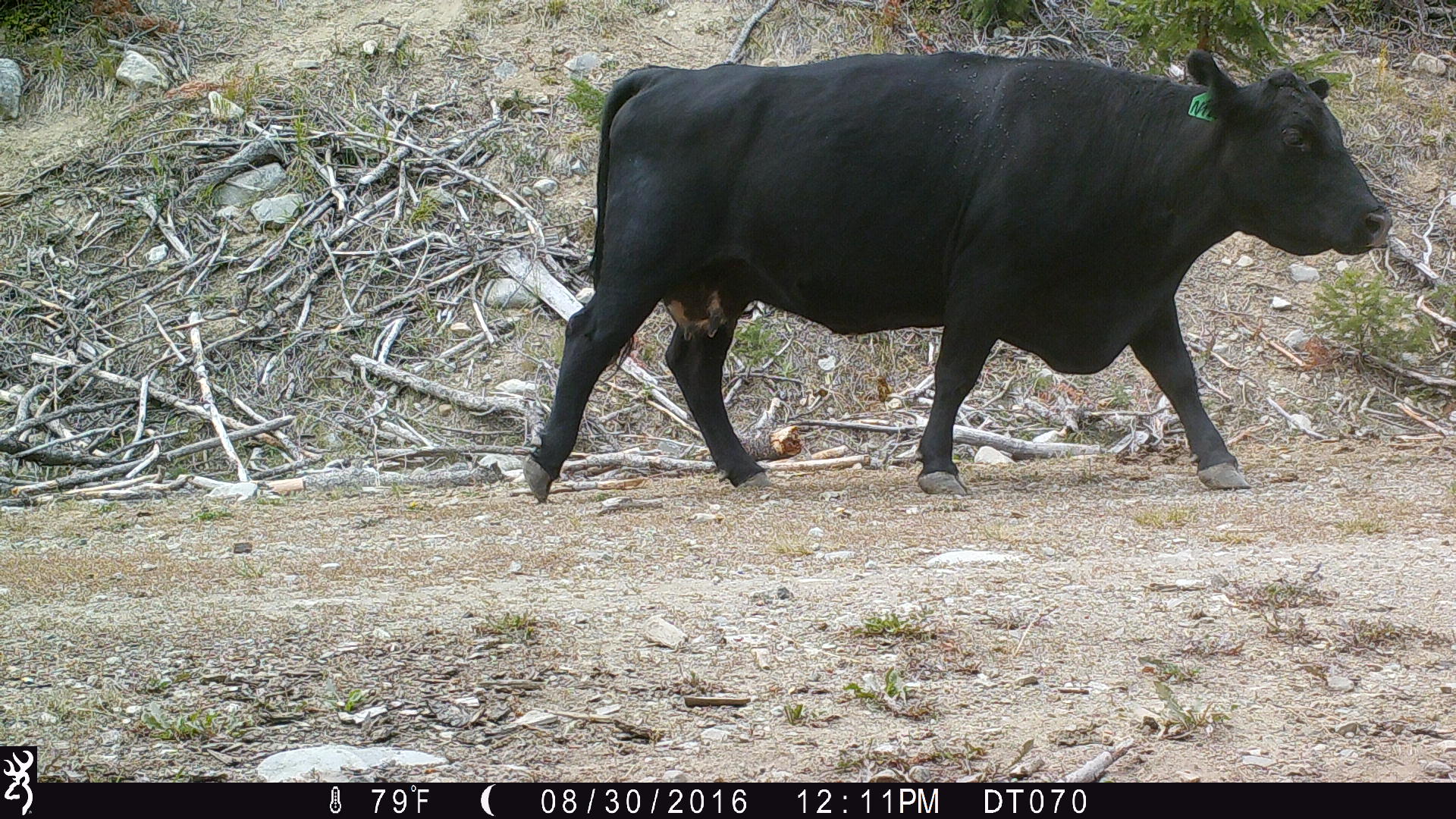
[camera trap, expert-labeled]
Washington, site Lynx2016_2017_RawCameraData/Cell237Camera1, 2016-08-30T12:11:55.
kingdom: Animalia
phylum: Chordata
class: Mammalia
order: Artiodactyla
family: Bovidae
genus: Bos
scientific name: Bos taurus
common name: domestic cattle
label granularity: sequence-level